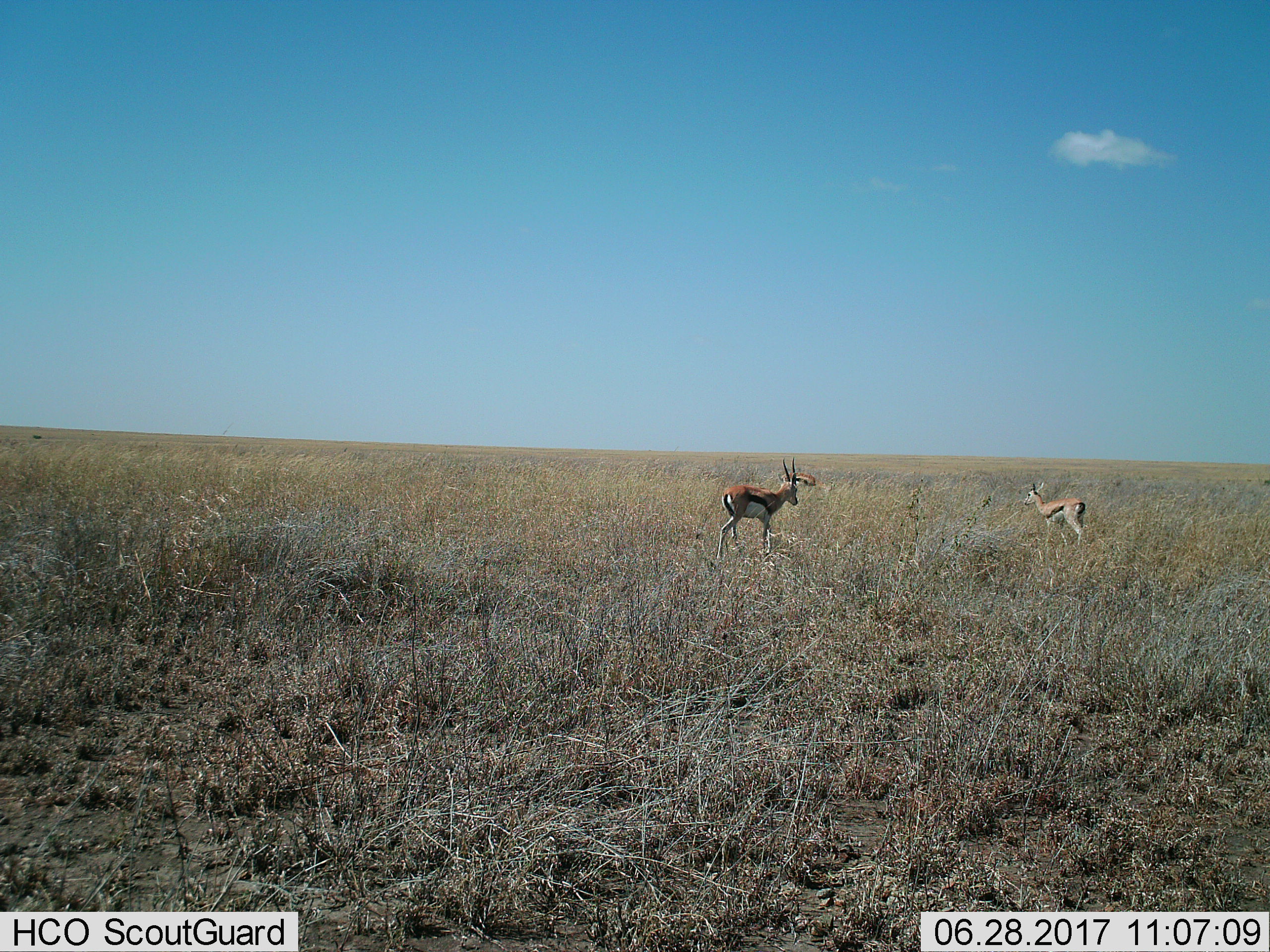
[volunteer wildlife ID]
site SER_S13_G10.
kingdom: Animalia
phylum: Chordata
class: Mammalia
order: Artiodactyla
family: Bovidae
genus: Eudorcas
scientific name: Eudorcas thomsonii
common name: thomson's gazelle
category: gazellethomsons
Gazellethomsons (thomson's gazelle) (Eudorcas thomsonii), count 3. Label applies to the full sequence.